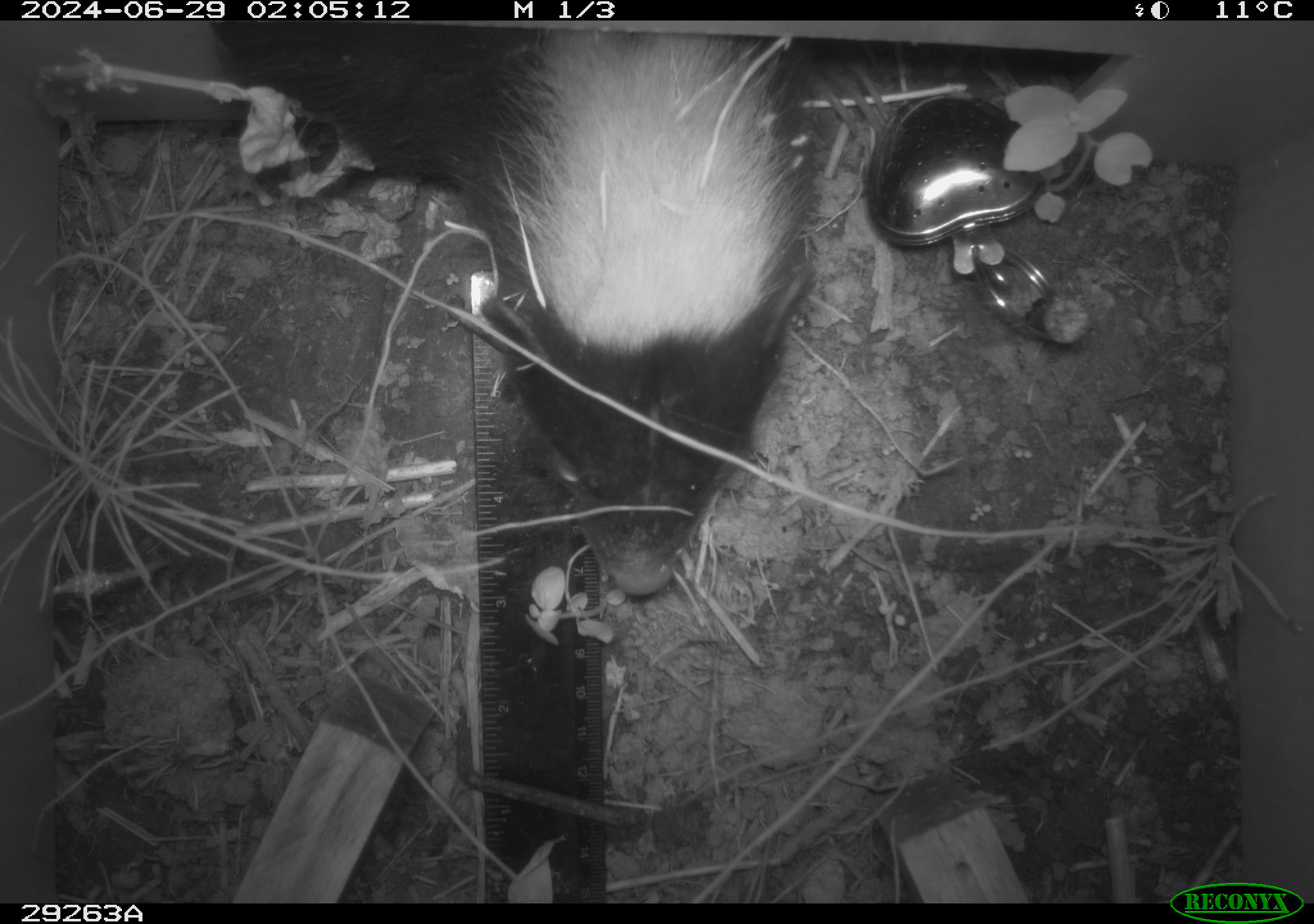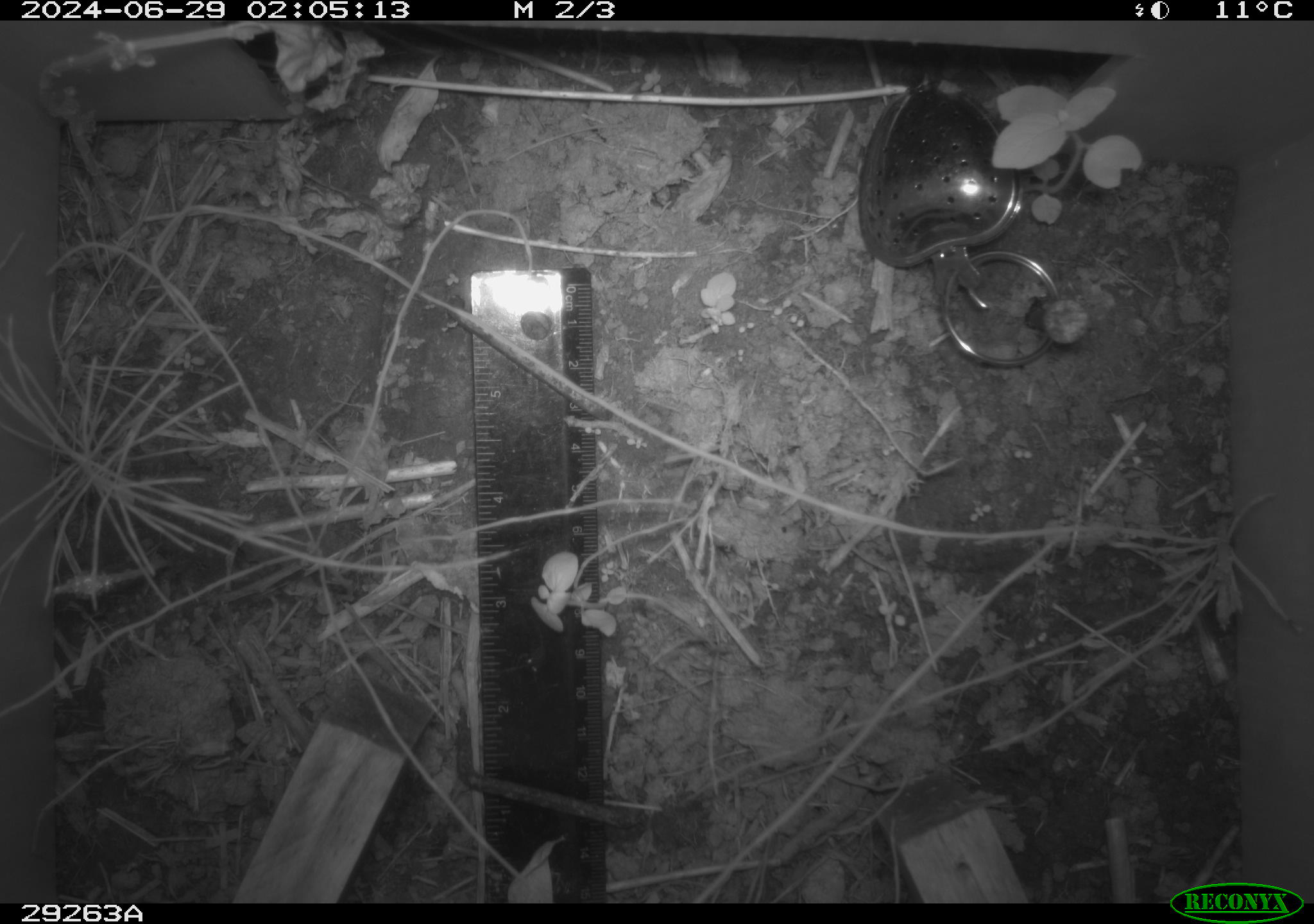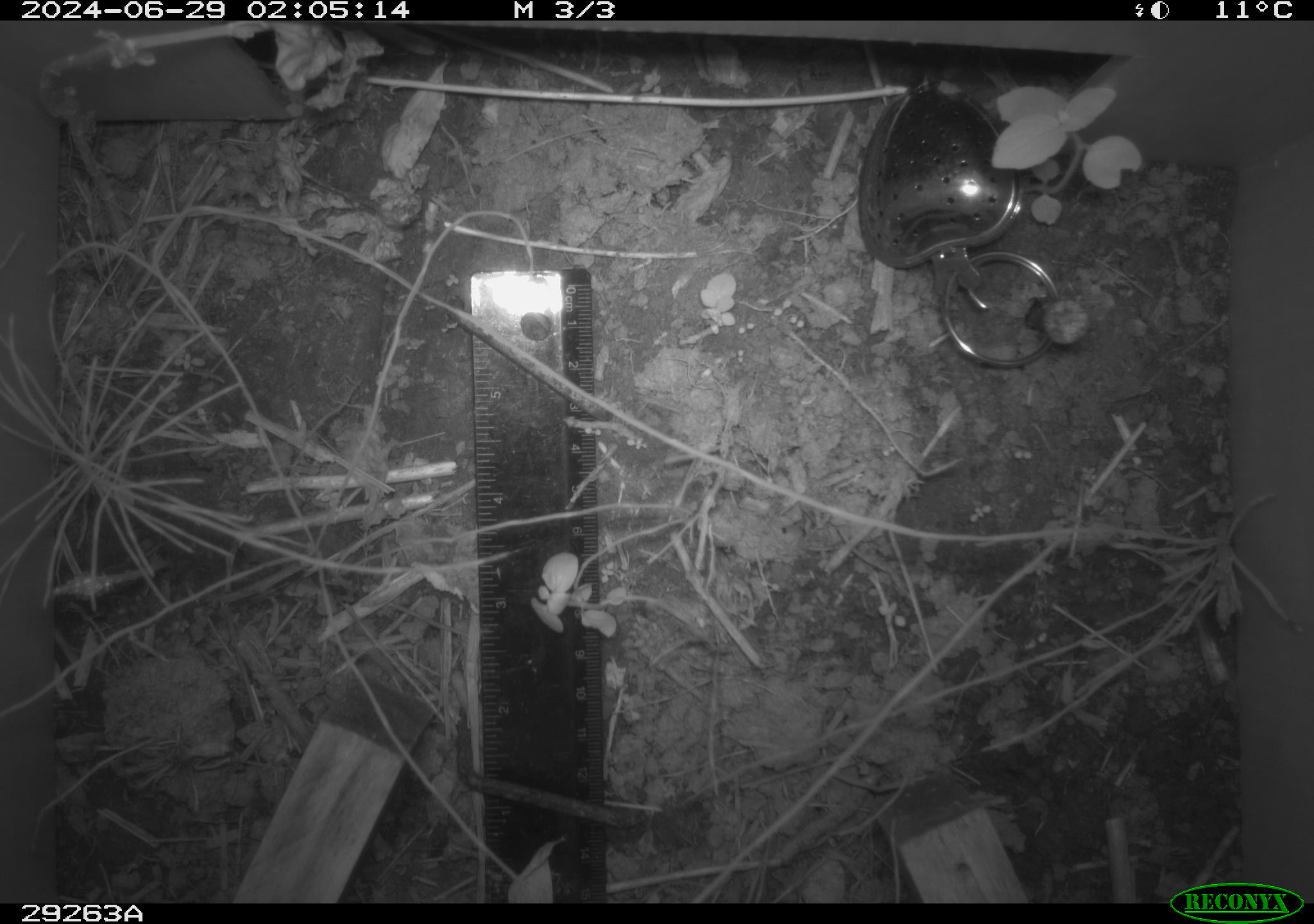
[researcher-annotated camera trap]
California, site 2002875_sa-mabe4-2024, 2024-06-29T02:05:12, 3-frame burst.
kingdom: Animalia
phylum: Chordata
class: Mammalia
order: Carnivora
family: Mephitidae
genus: Mephitis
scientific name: Mephitis mephitis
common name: striped skunk